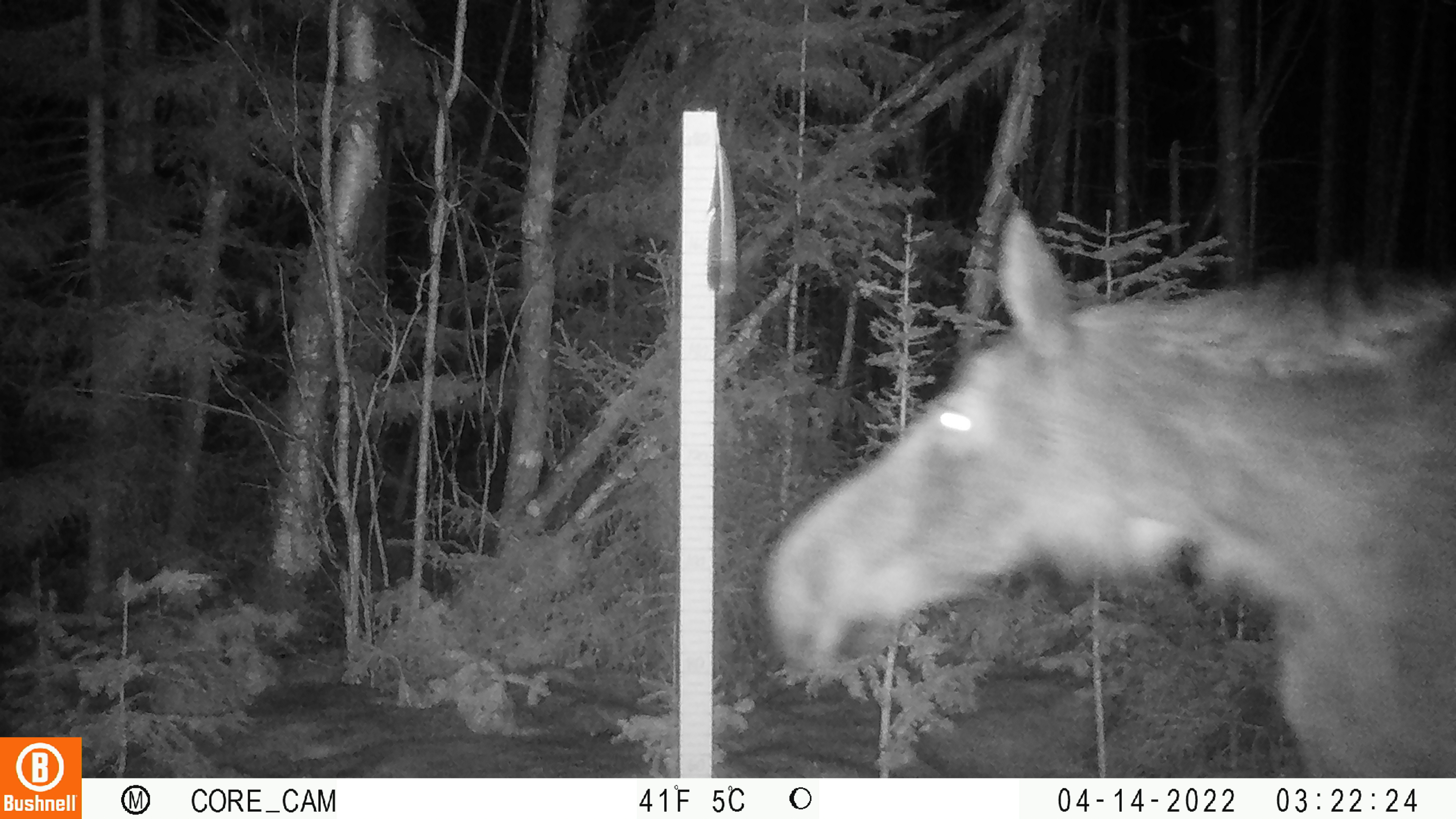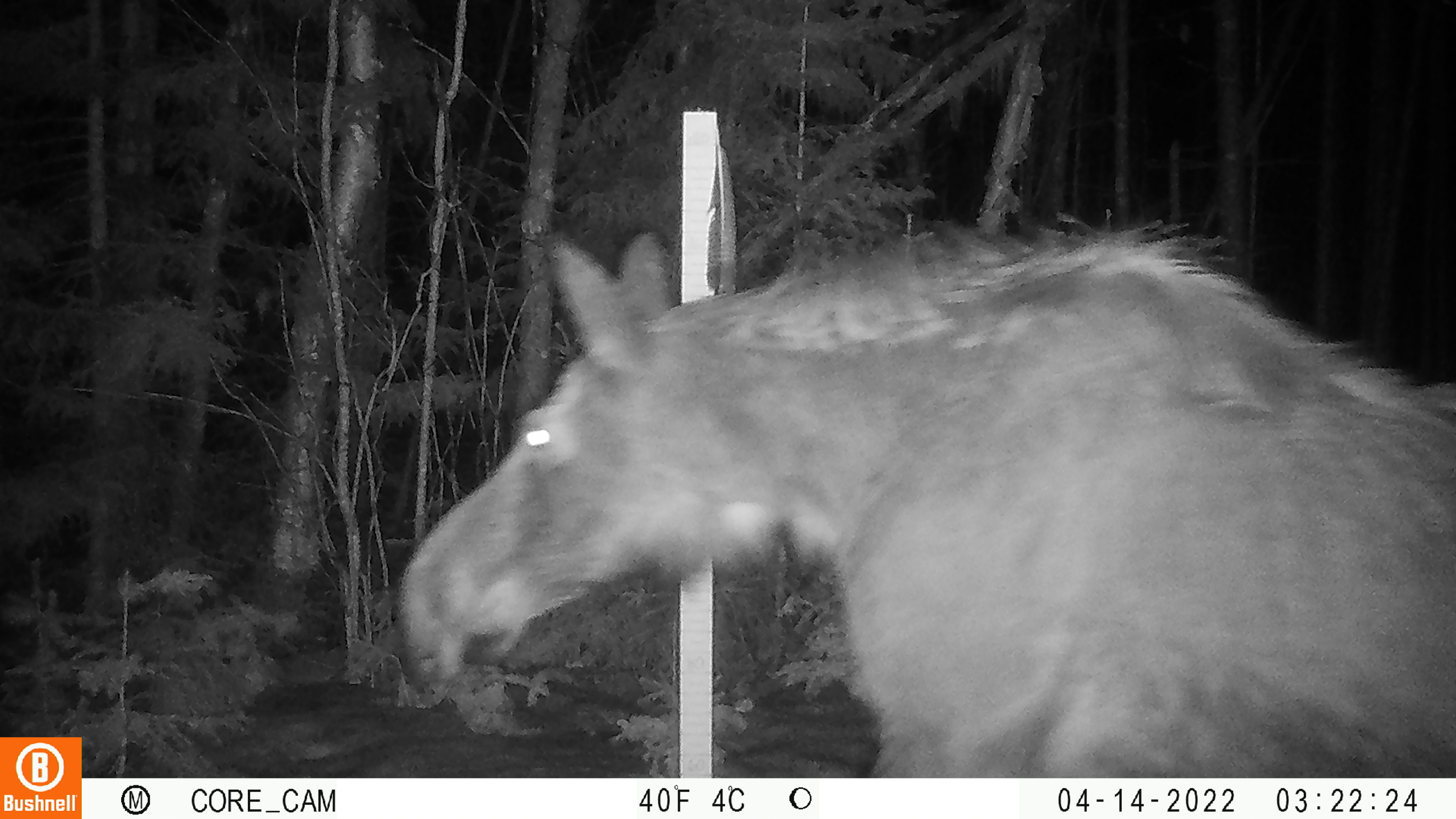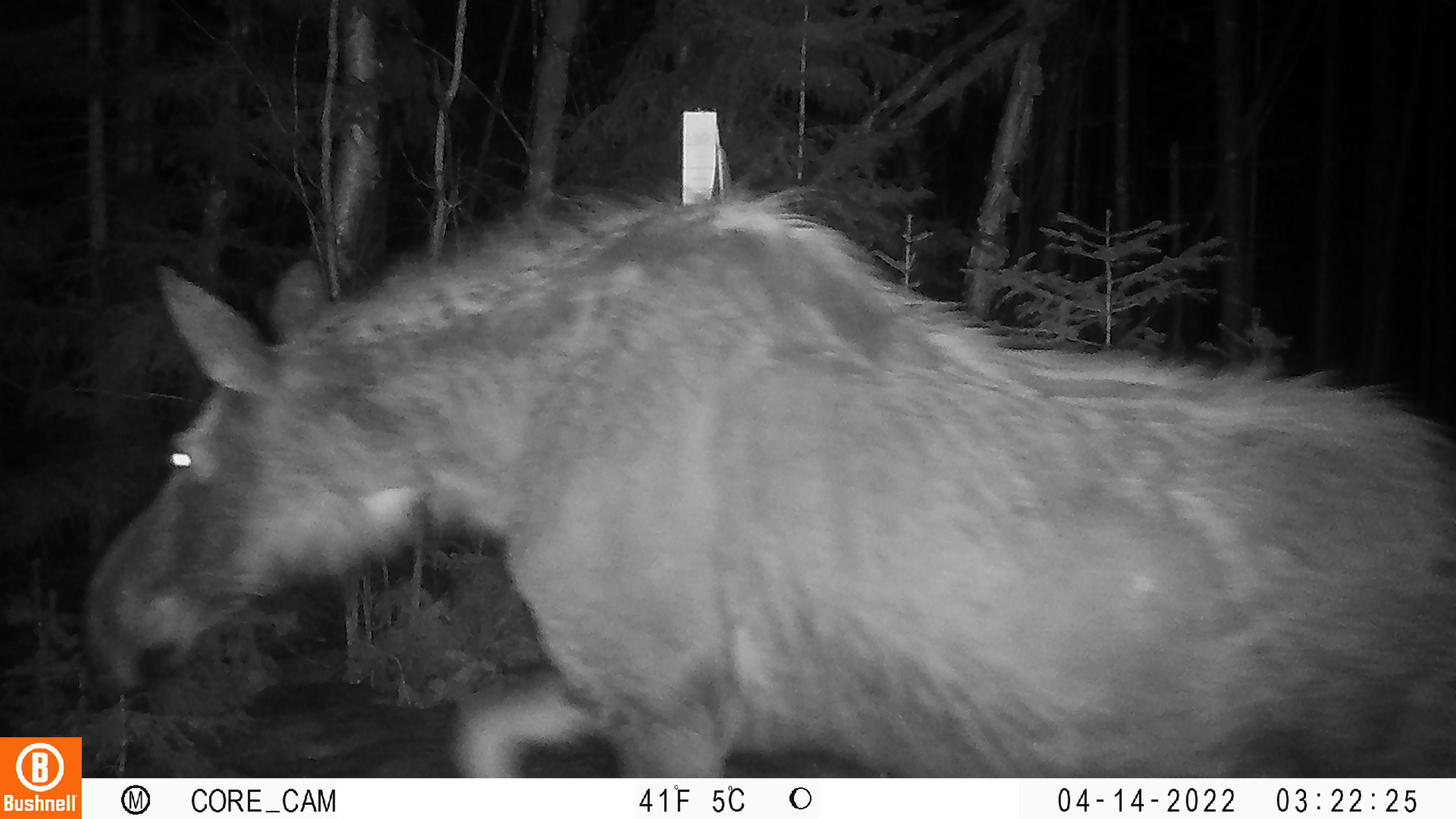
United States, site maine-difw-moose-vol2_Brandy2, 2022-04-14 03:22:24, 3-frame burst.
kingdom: Animalia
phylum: Chordata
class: Mammalia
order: Artiodactyla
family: Cervidae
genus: Alces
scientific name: Alces alces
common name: moose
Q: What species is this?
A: Moose (Alces alces).